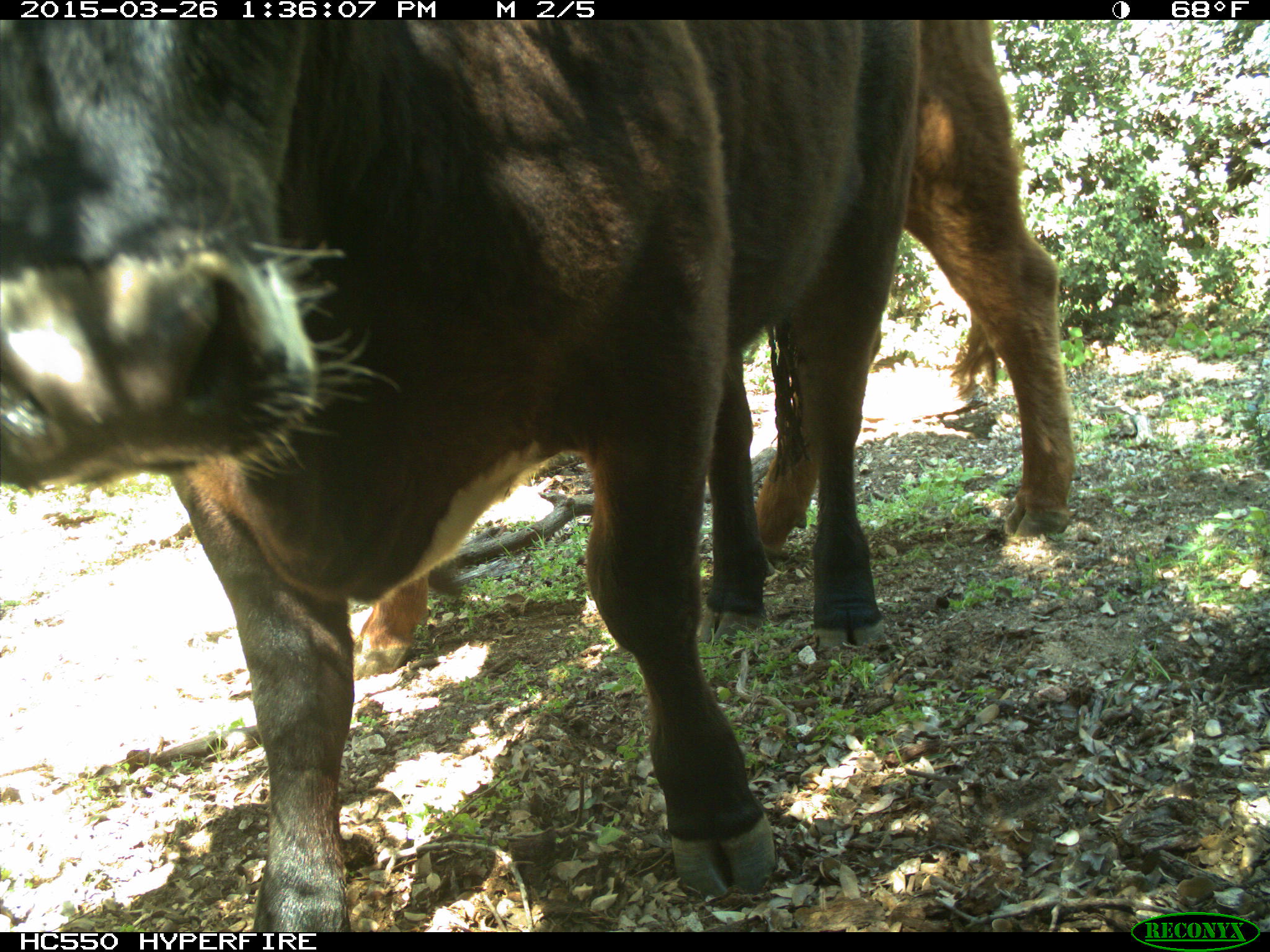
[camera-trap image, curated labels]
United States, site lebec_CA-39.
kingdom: Animalia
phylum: Chordata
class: Mammalia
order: Artiodactyla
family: Bovidae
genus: Bos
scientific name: Bos taurus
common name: domestic cow